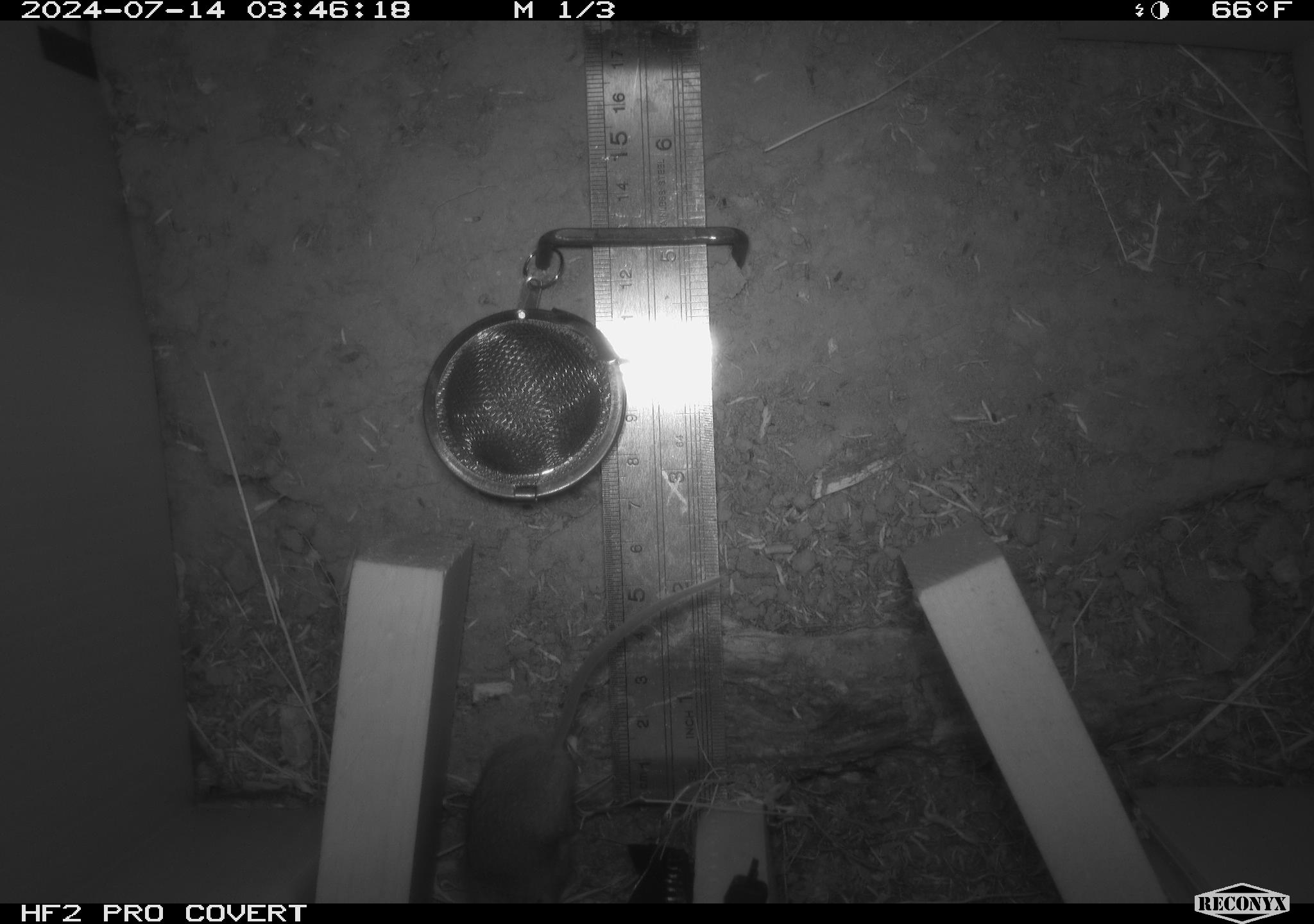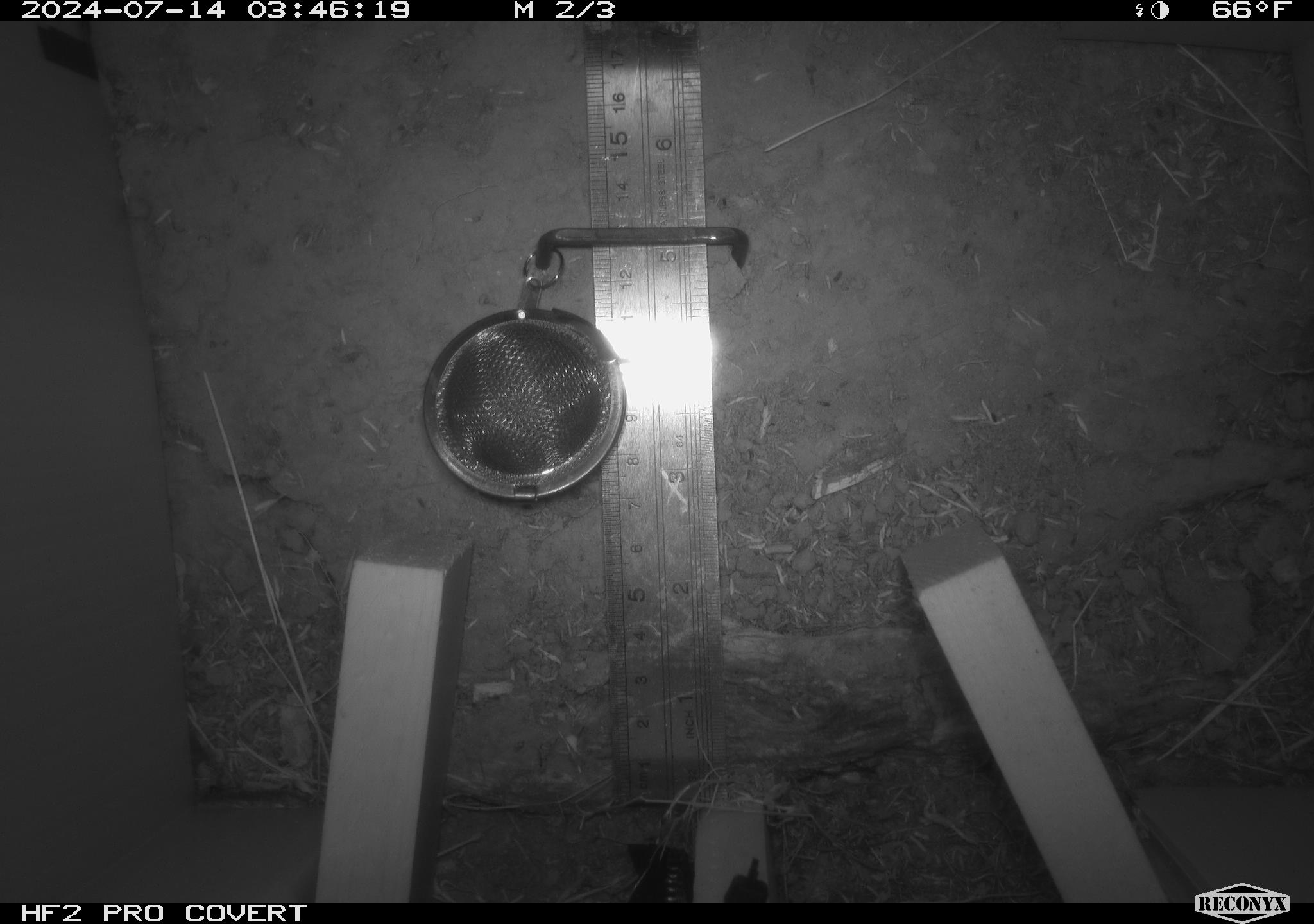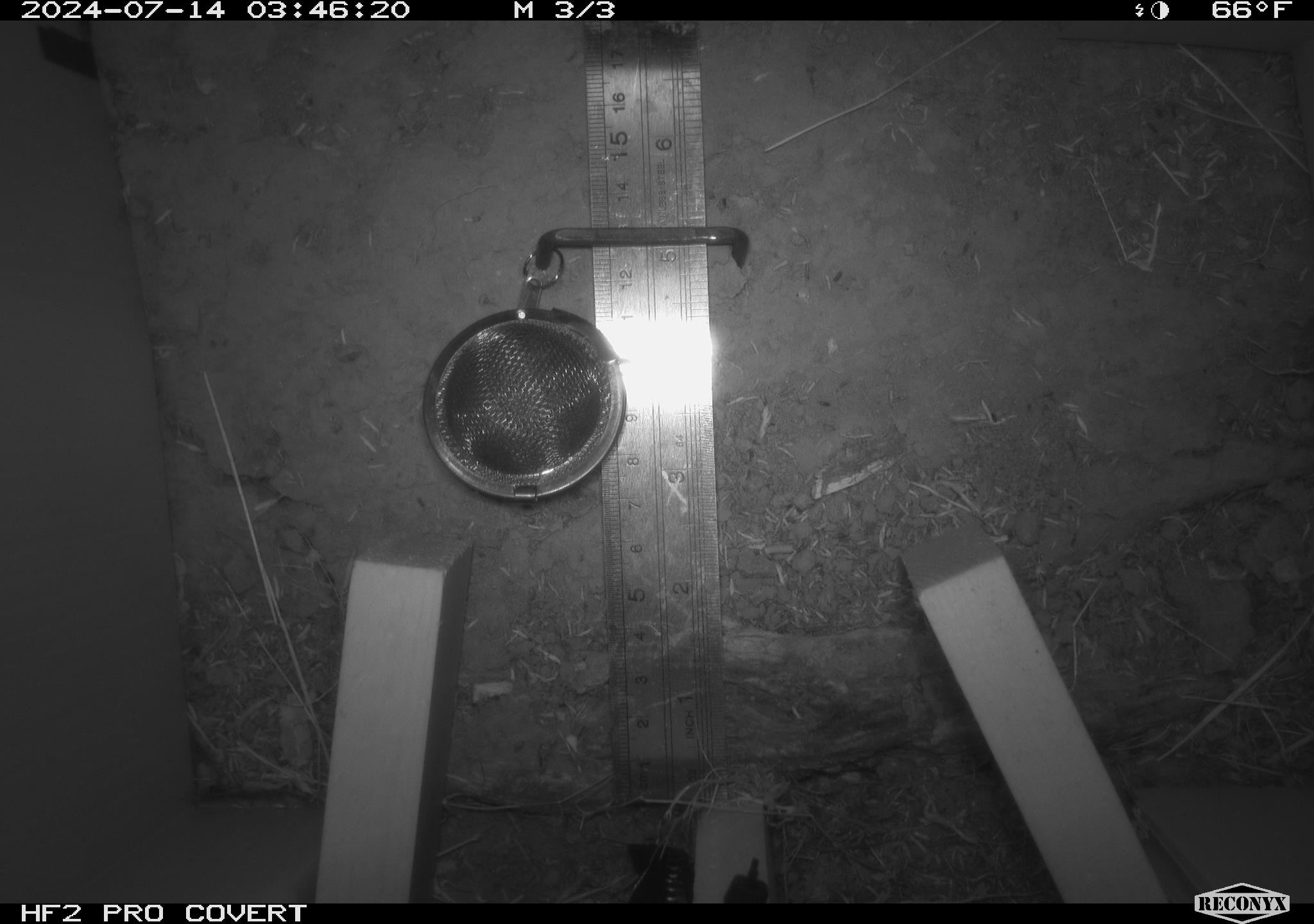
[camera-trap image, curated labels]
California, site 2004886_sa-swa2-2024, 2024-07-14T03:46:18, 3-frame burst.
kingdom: Animalia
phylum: Chordata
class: Mammalia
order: Rodentia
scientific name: Rodentia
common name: mouse species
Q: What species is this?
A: Mouse species (Rodentia).